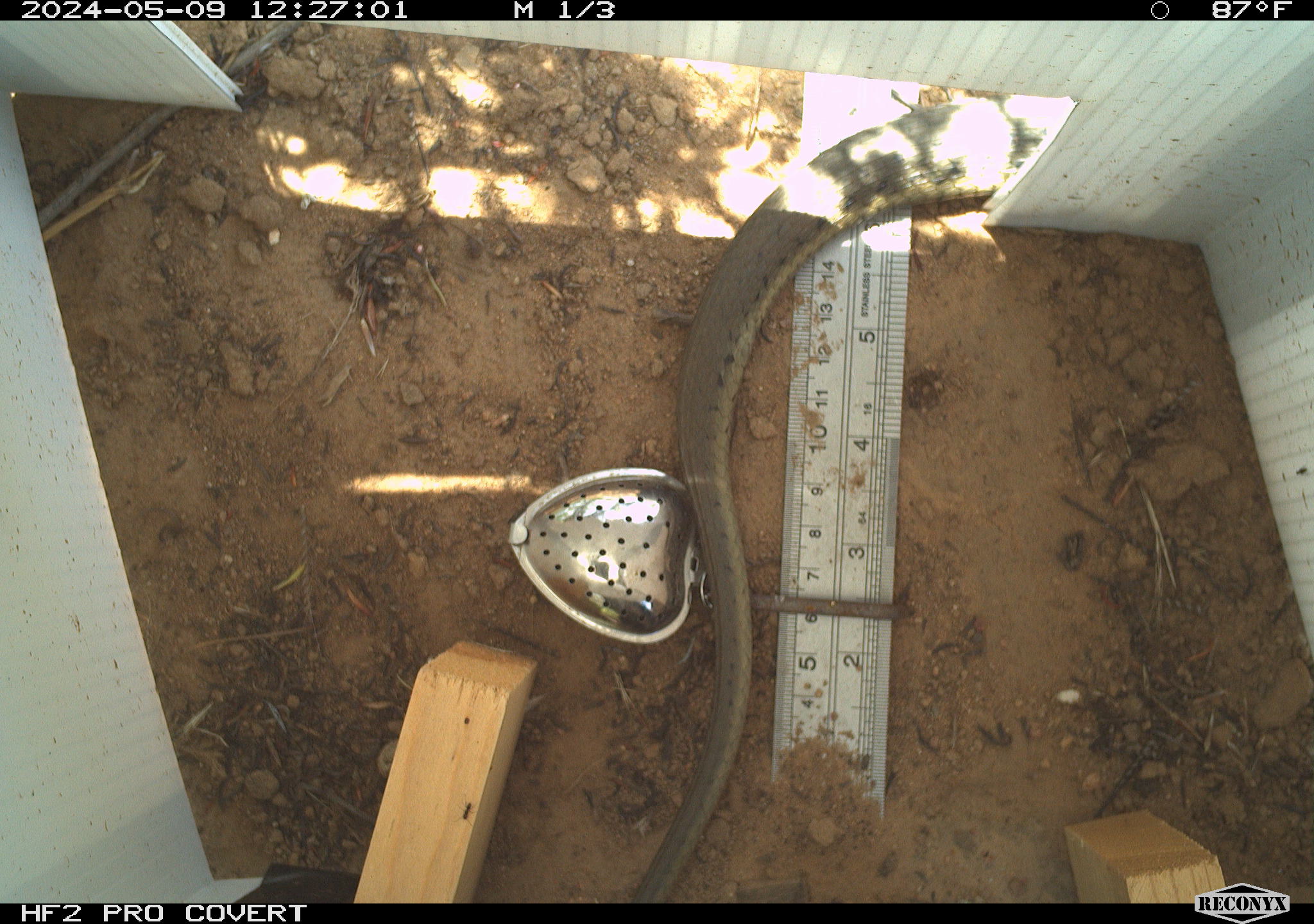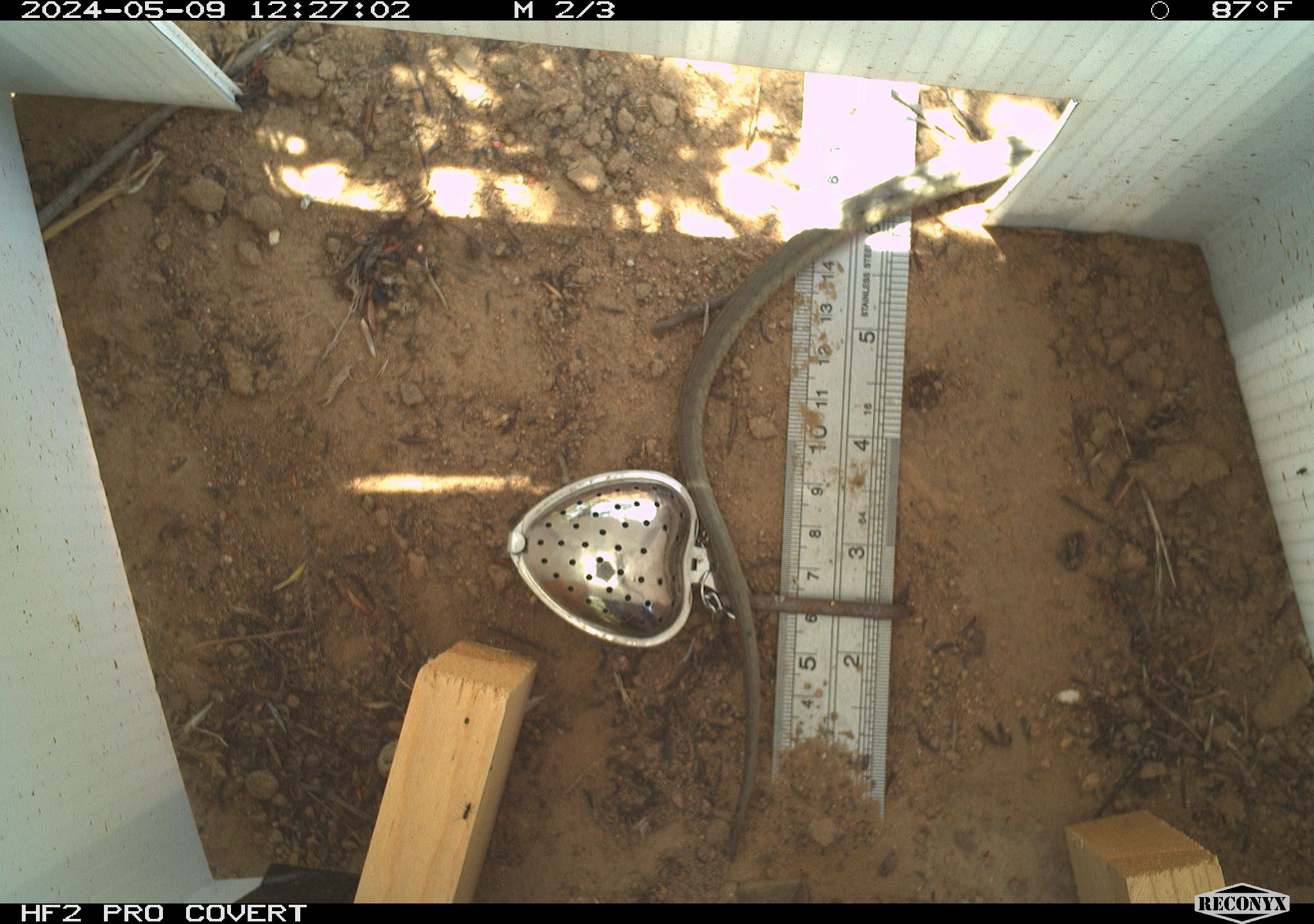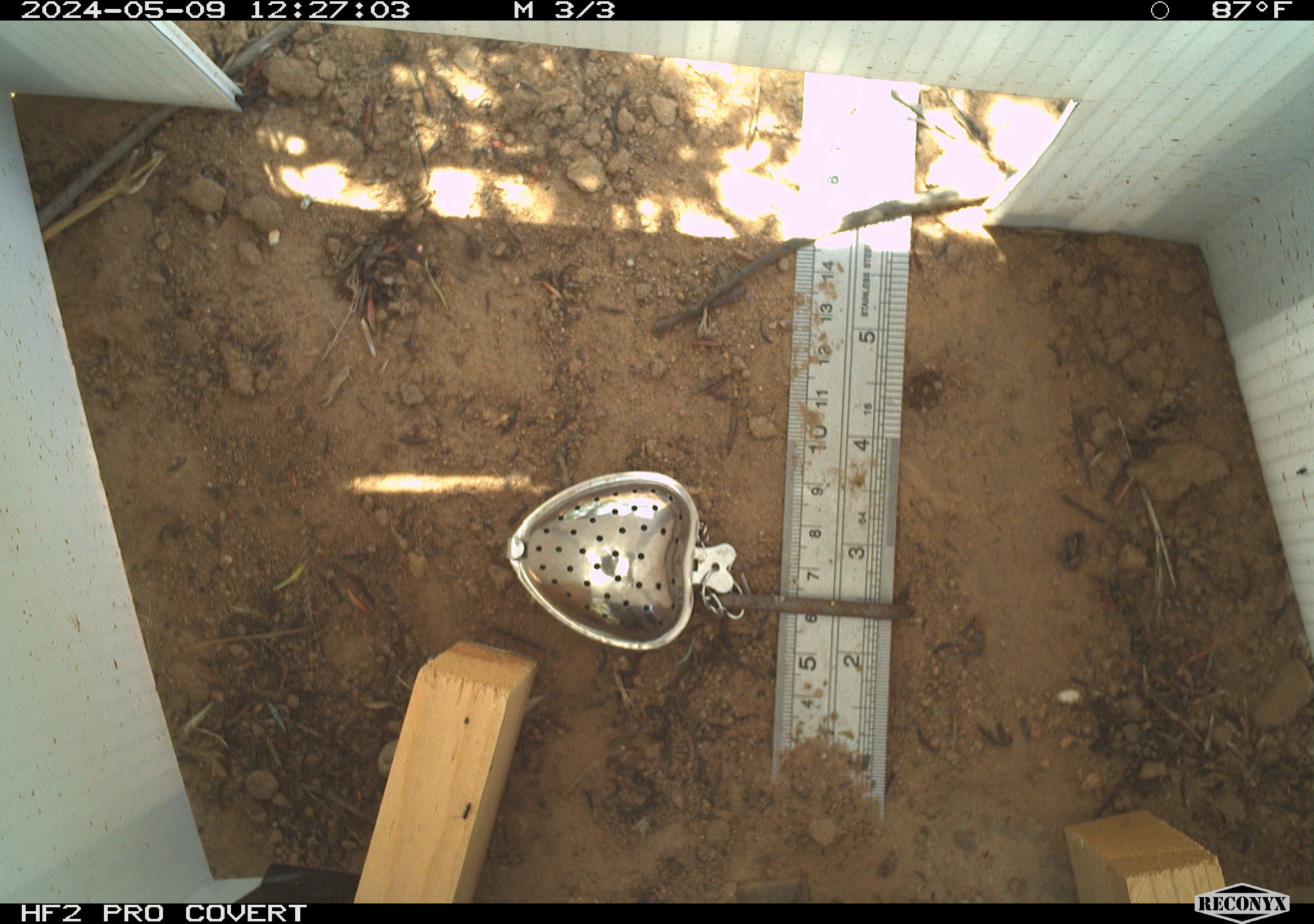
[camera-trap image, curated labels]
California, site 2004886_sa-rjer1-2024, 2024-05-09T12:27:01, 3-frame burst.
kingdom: Animalia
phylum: Chordata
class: Reptilia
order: Squamata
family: Colubridae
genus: Thamnophis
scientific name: Thamnophis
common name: american gartersnakes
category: thamnophis species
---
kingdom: Animalia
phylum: Arthropoda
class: Insecta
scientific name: Insecta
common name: insect